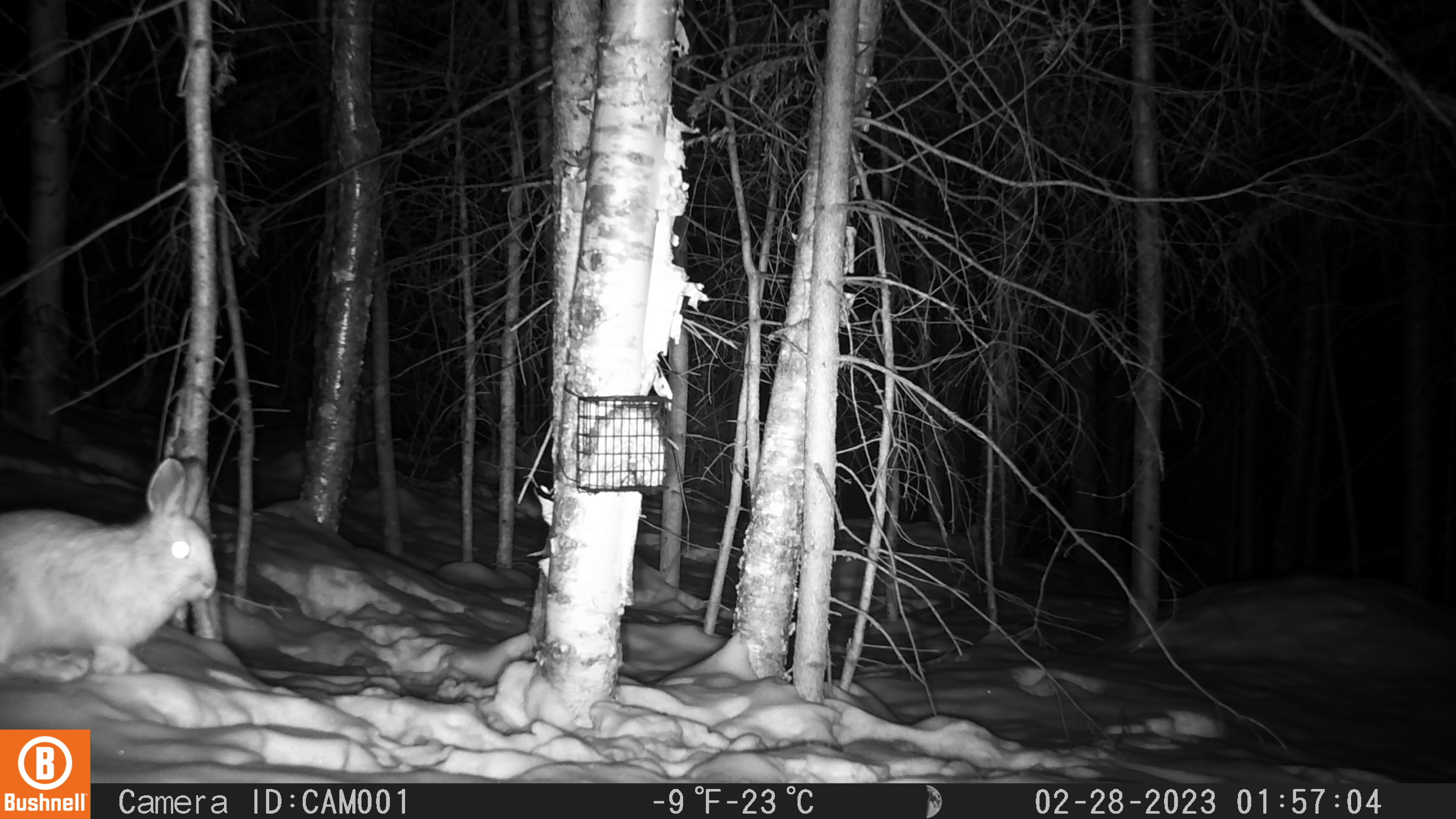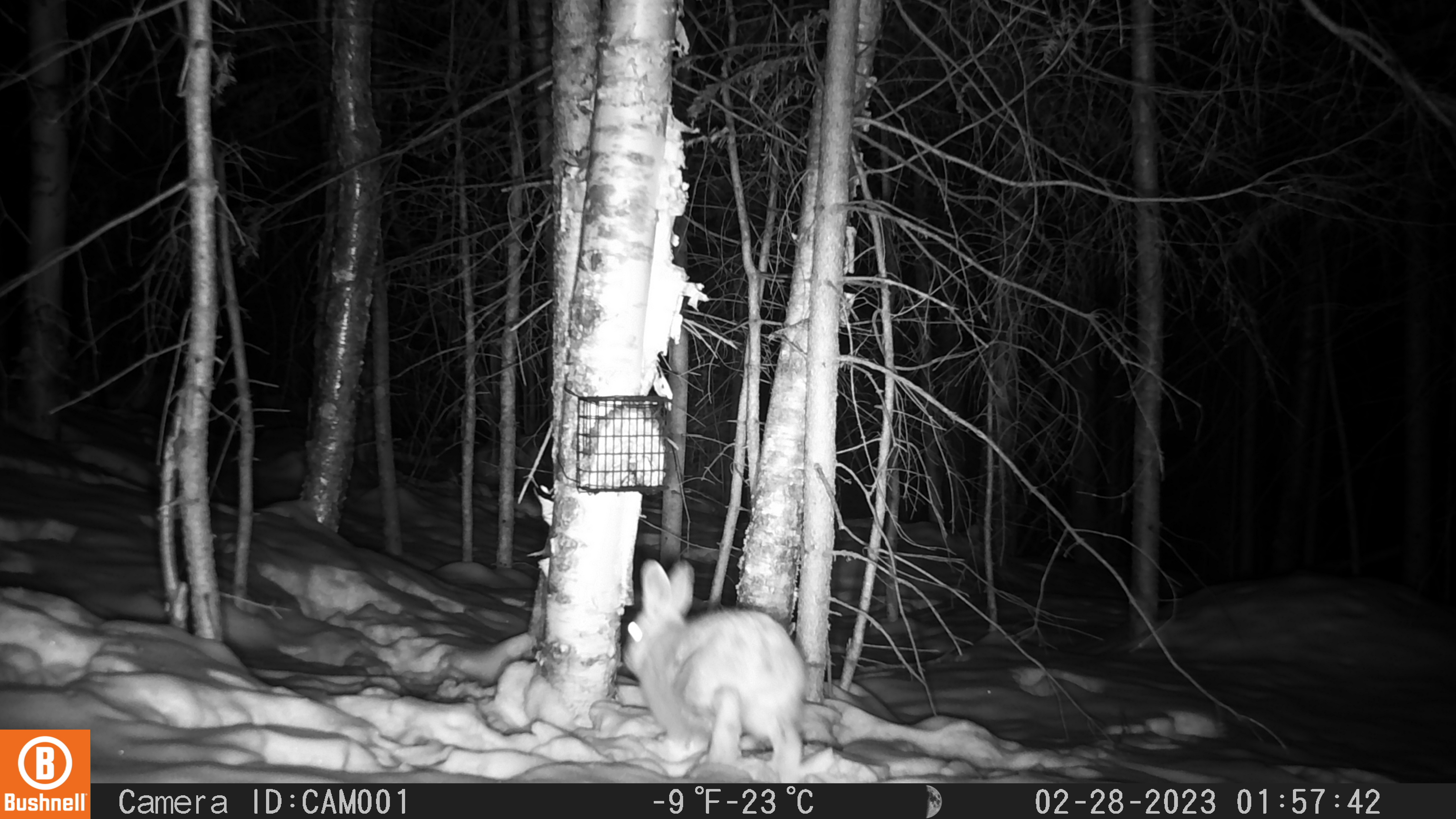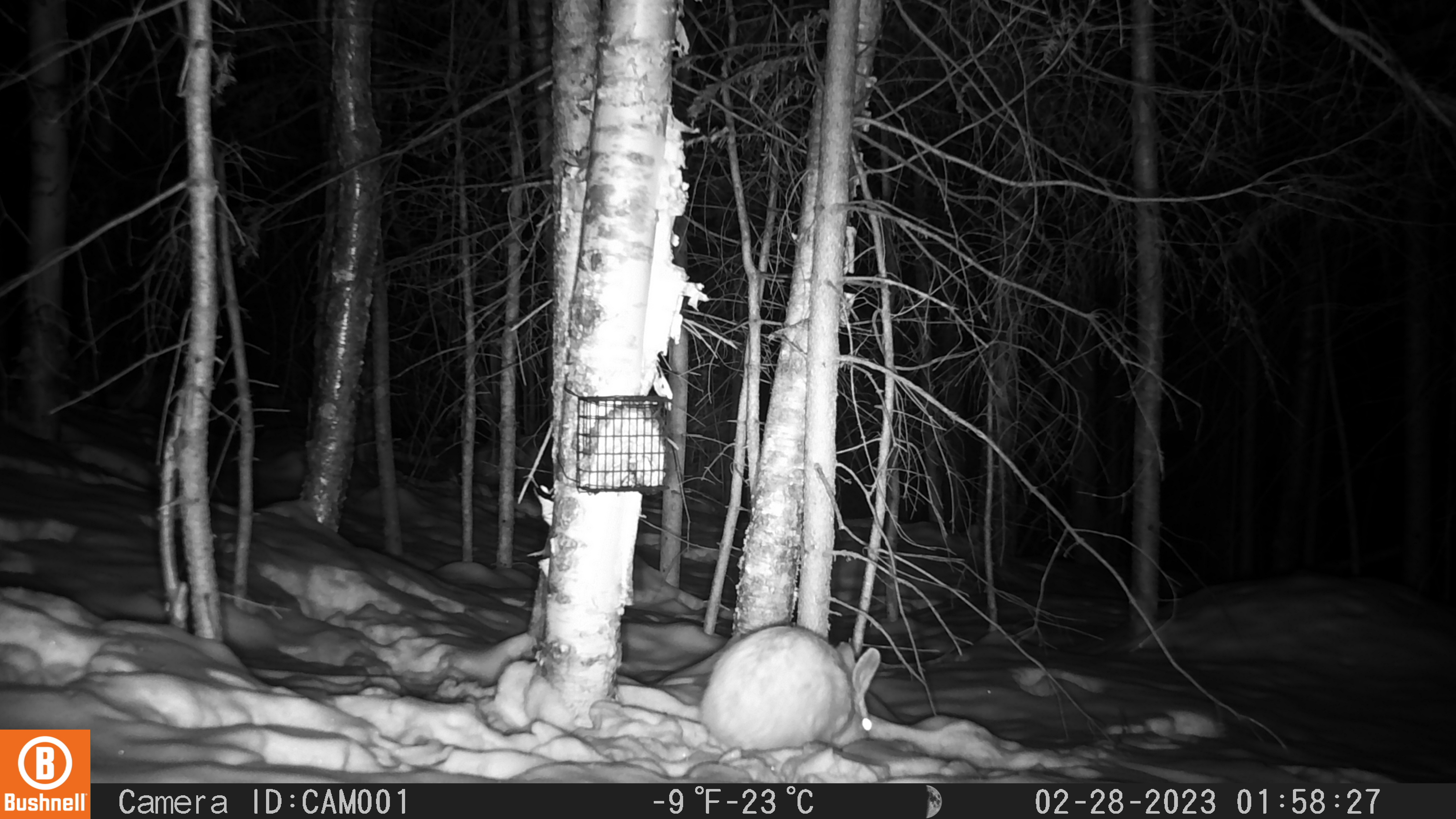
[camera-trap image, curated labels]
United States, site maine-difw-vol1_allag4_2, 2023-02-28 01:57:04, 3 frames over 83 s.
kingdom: Animalia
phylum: Chordata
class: Mammalia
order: Lagomorpha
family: Leporidae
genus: Lepus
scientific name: Lepus americanus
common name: snowshoe hare